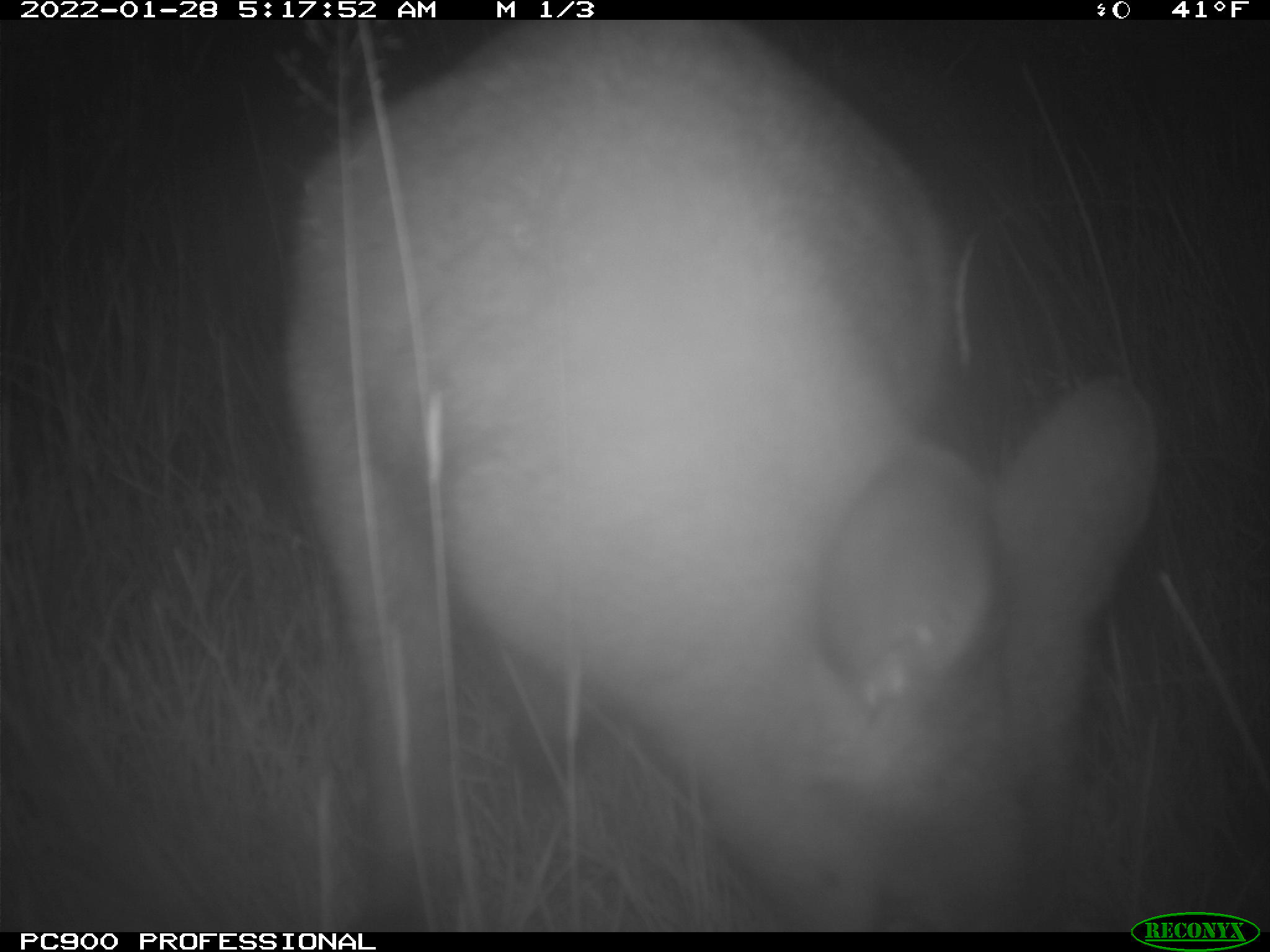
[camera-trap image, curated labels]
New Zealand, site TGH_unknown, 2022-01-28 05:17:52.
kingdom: Animalia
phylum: Chordata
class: Mammalia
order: Diprotodontia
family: Macropodidae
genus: Notamacropus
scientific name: Notamacropus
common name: wallaby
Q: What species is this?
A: Wallaby (Notamacropus).